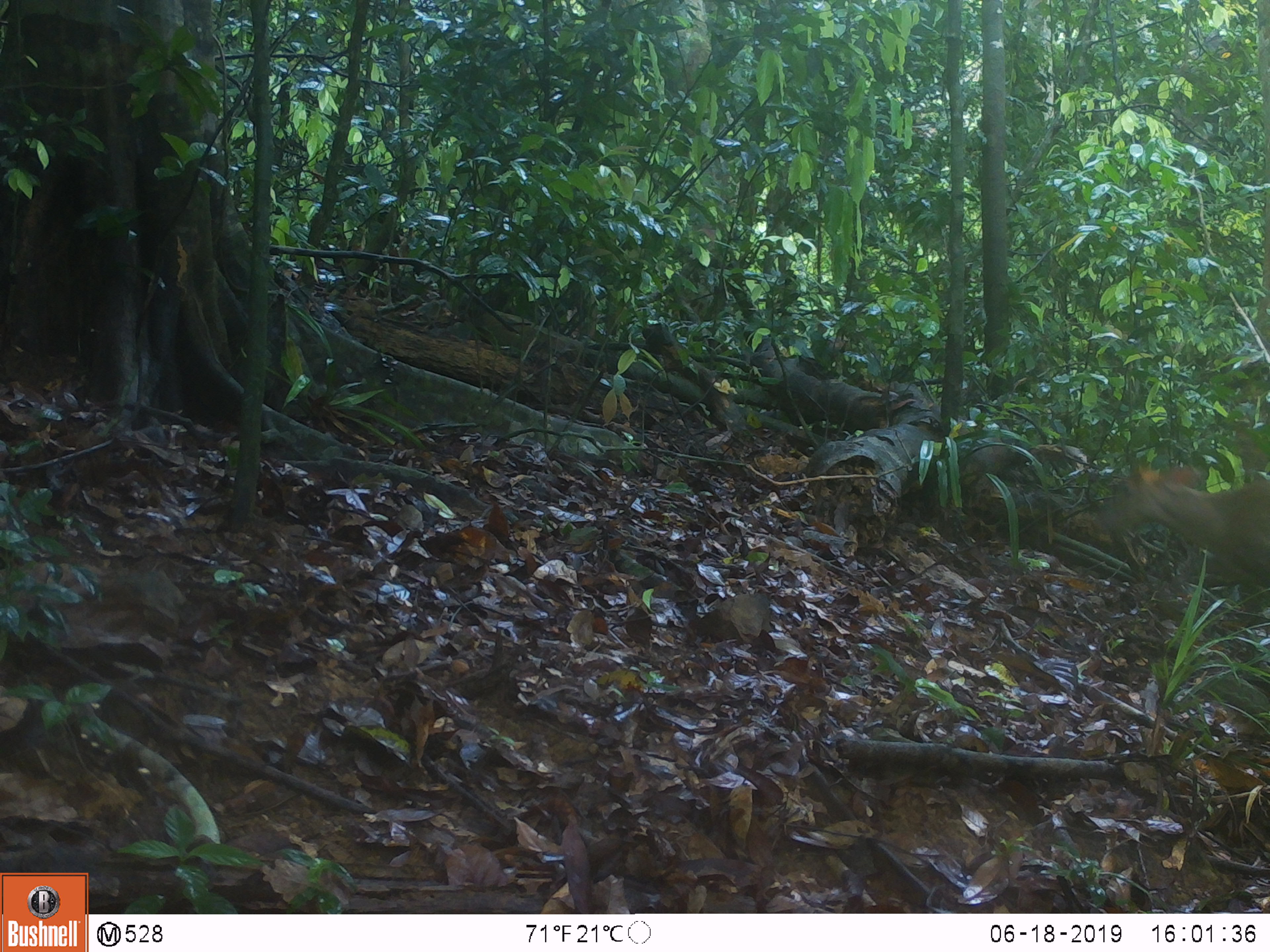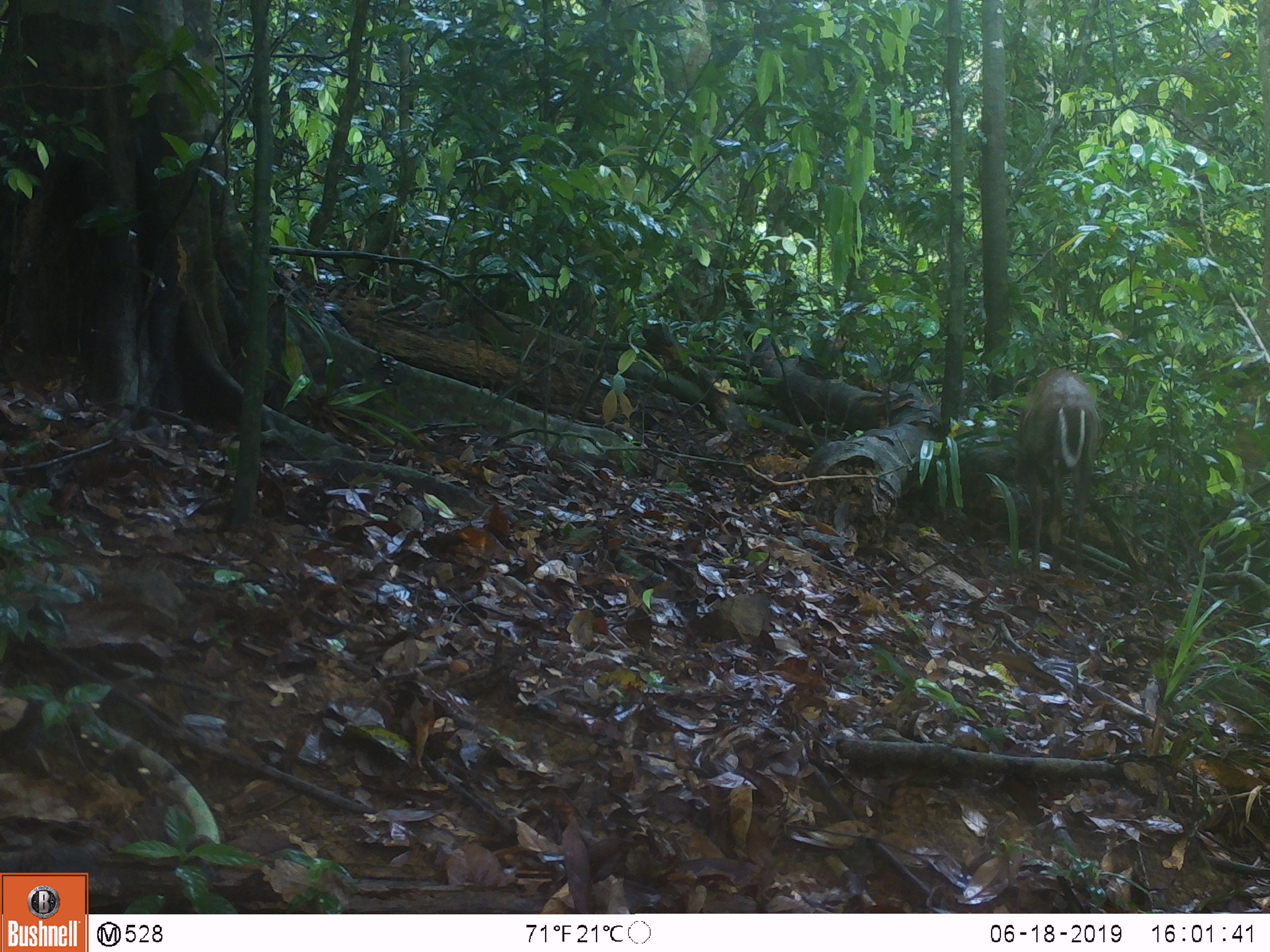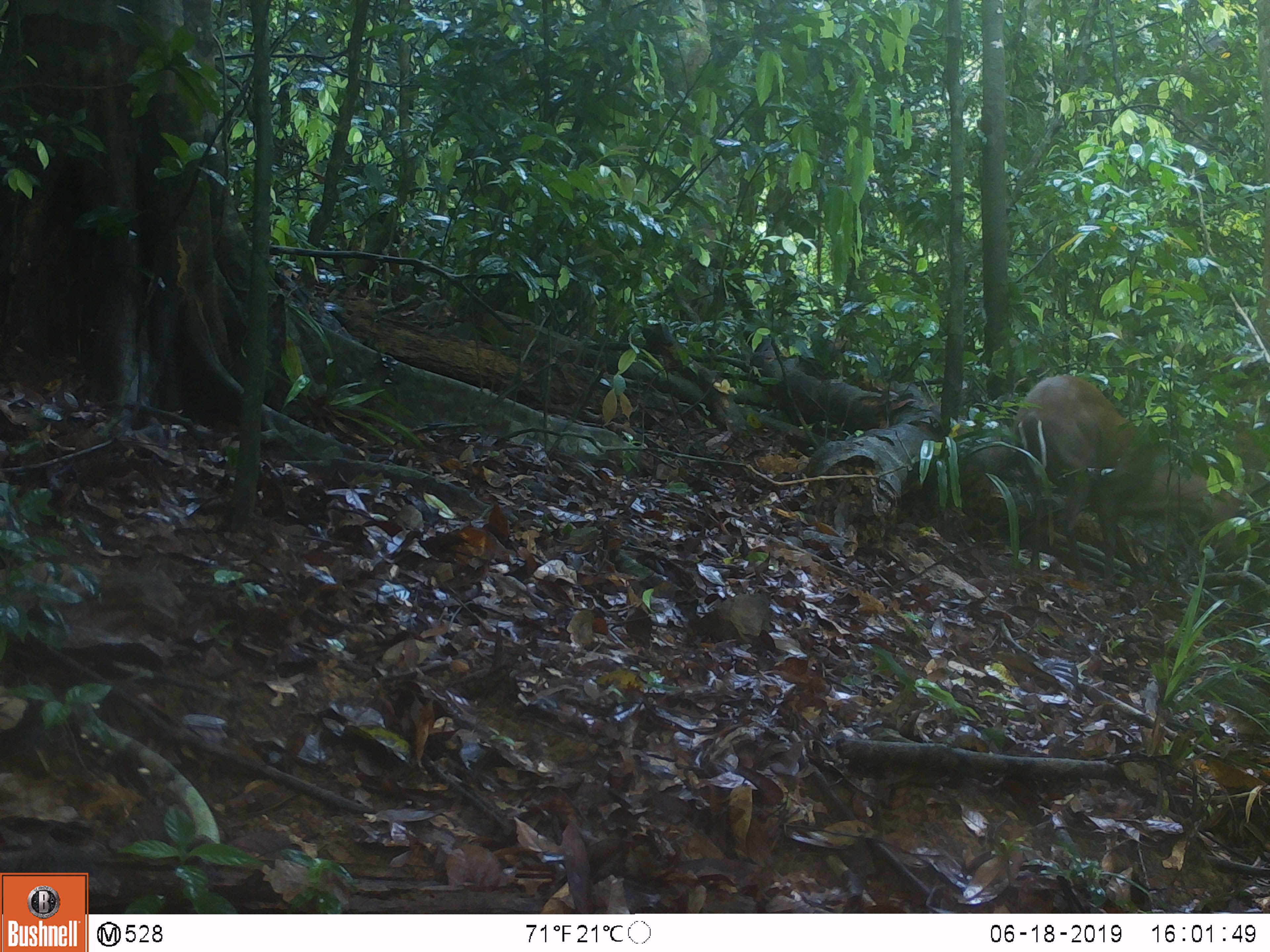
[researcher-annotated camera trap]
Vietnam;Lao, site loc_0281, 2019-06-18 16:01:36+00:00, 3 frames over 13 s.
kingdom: Animalia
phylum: Chordata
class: Mammalia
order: Artiodactyla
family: Cervidae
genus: Muntiacus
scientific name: Muntiacus rooseveltorum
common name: roosevelt's muntjac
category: roosevelts muntjac group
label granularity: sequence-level